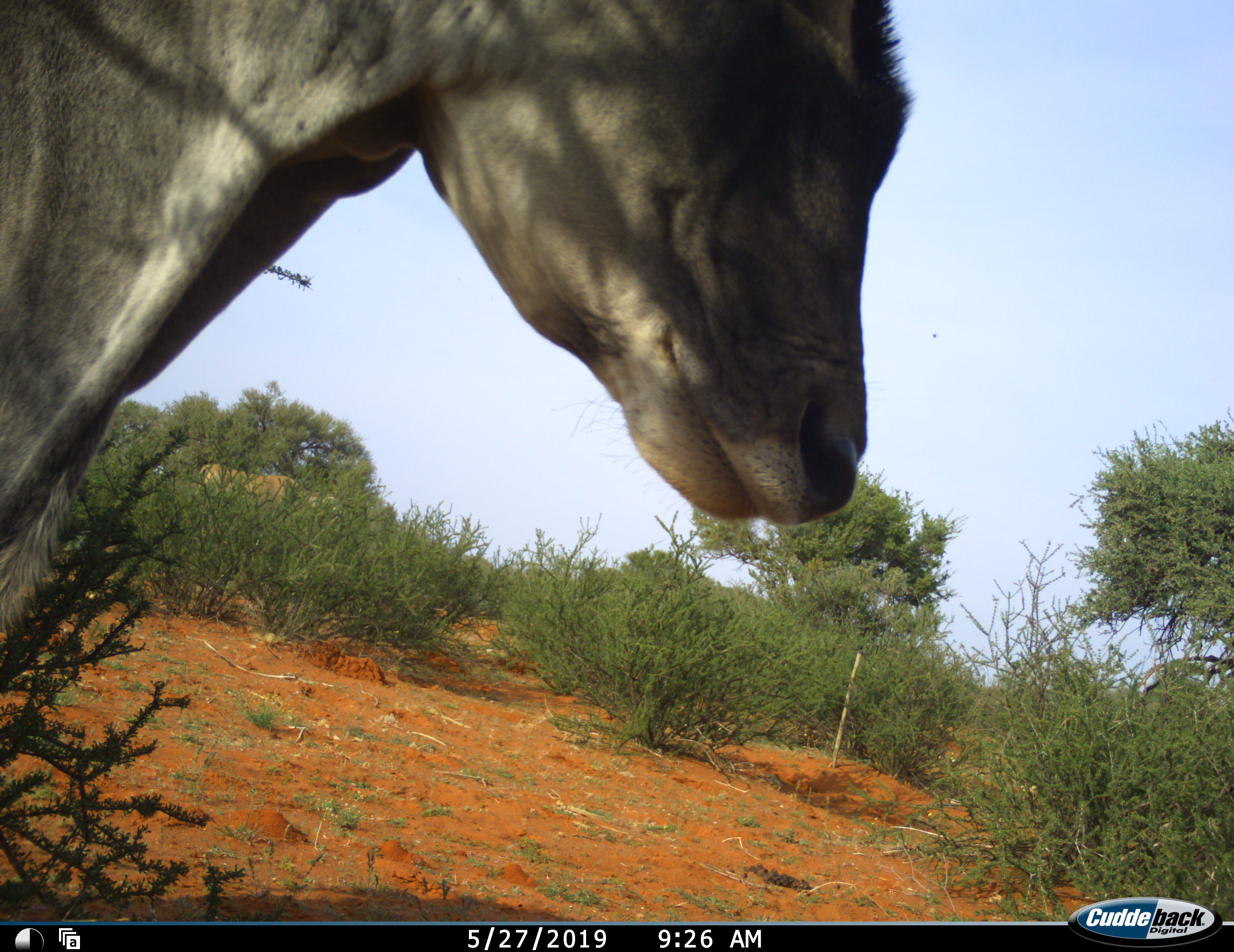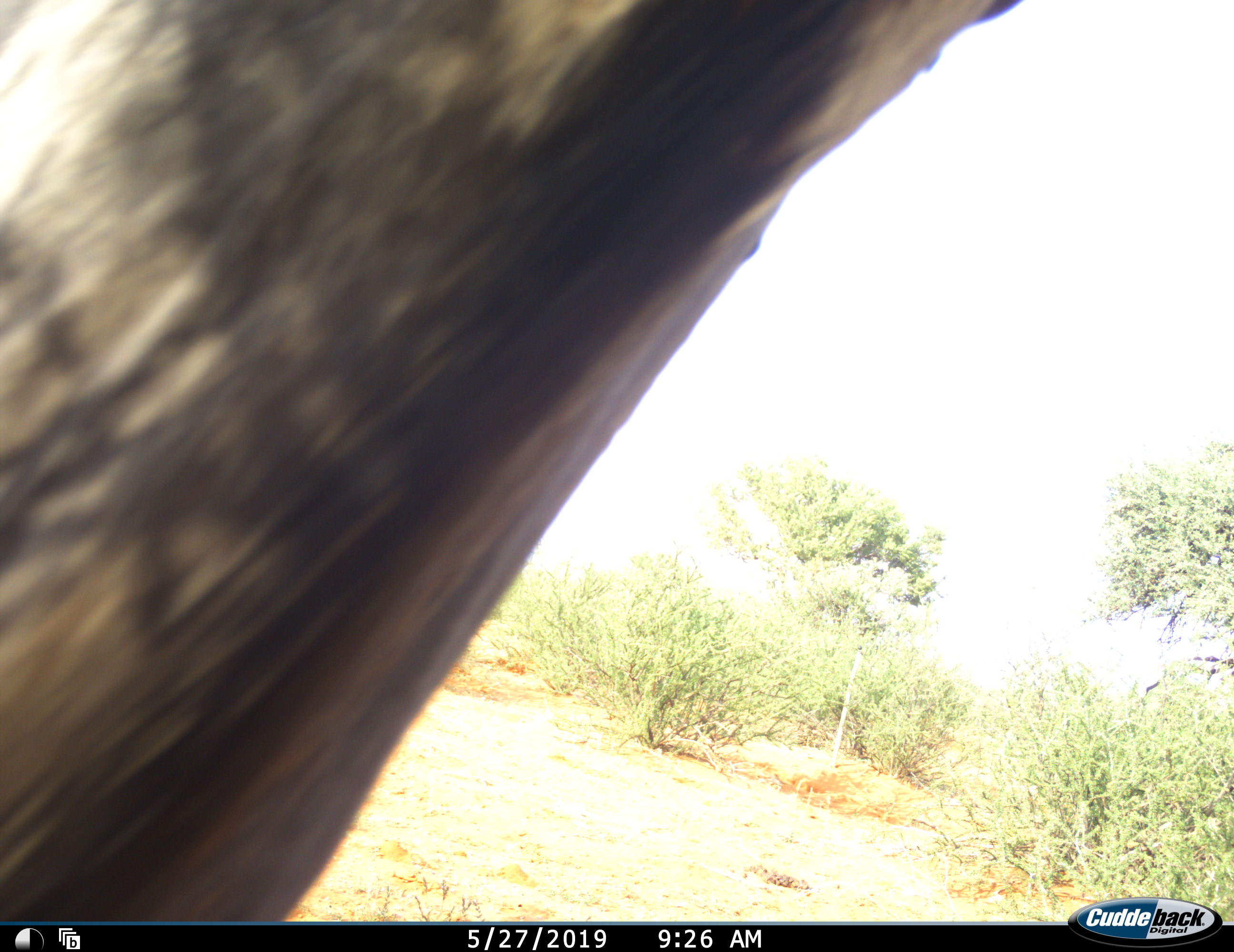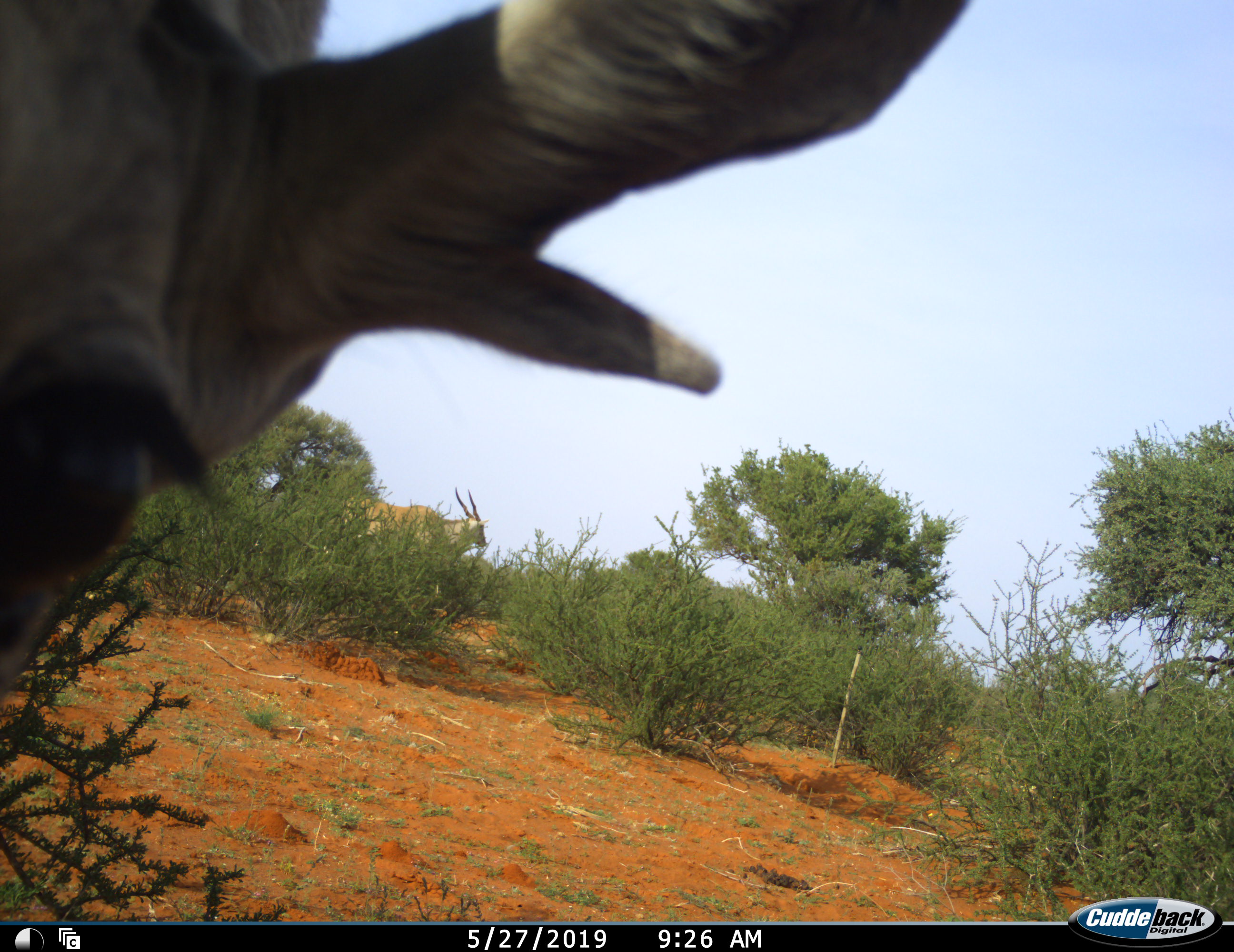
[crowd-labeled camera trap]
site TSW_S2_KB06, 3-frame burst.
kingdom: Animalia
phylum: Chordata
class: Mammalia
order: Artiodactyla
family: Bovidae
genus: Tragelaphus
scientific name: Tragelaphus oryx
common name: eland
Eland (Tragelaphus oryx), count 1. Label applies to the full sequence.